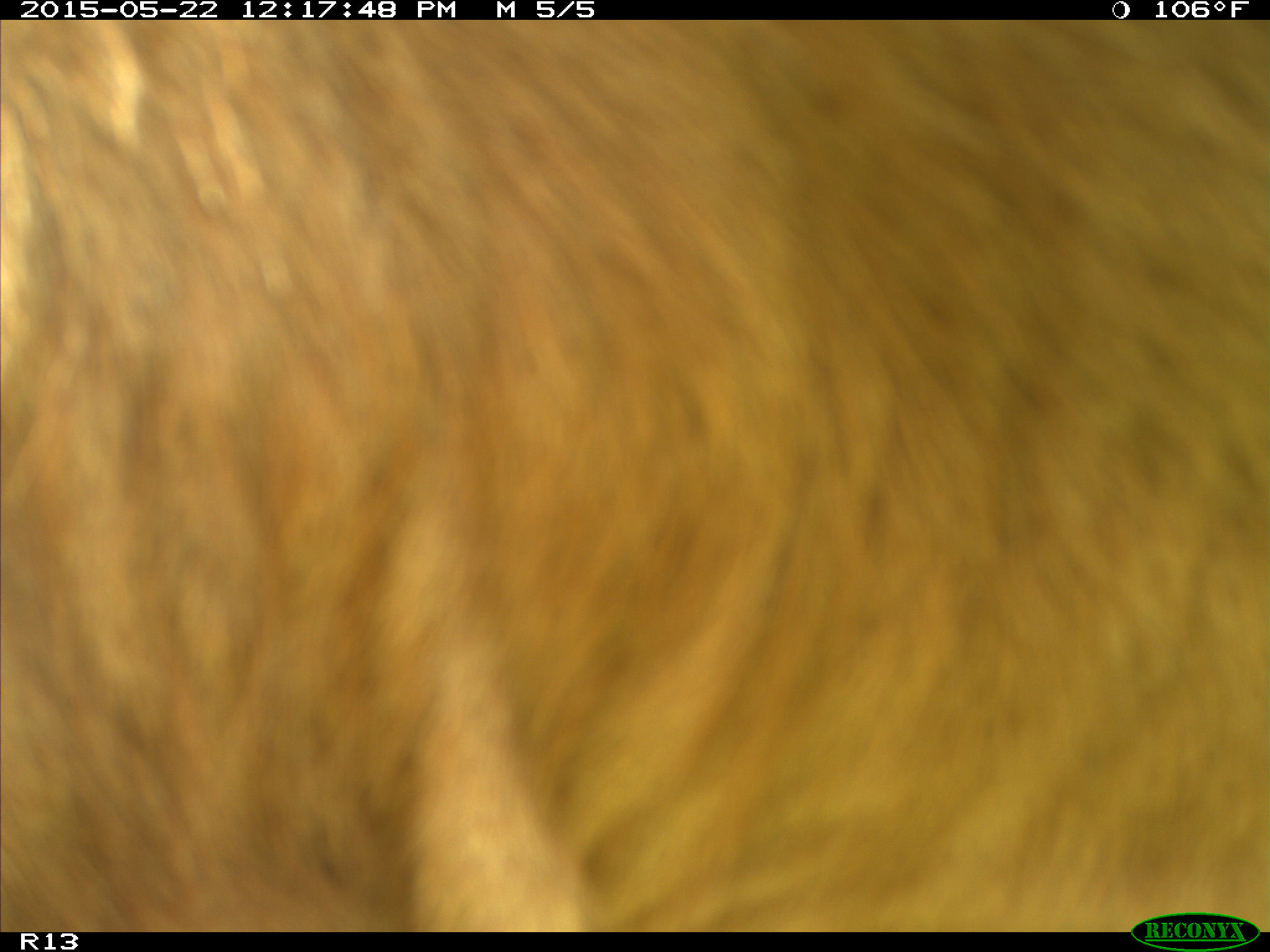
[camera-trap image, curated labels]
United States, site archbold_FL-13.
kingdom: Animalia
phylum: Chordata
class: Mammalia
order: Artiodactyla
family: Bovidae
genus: Bos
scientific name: Bos taurus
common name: domestic cow